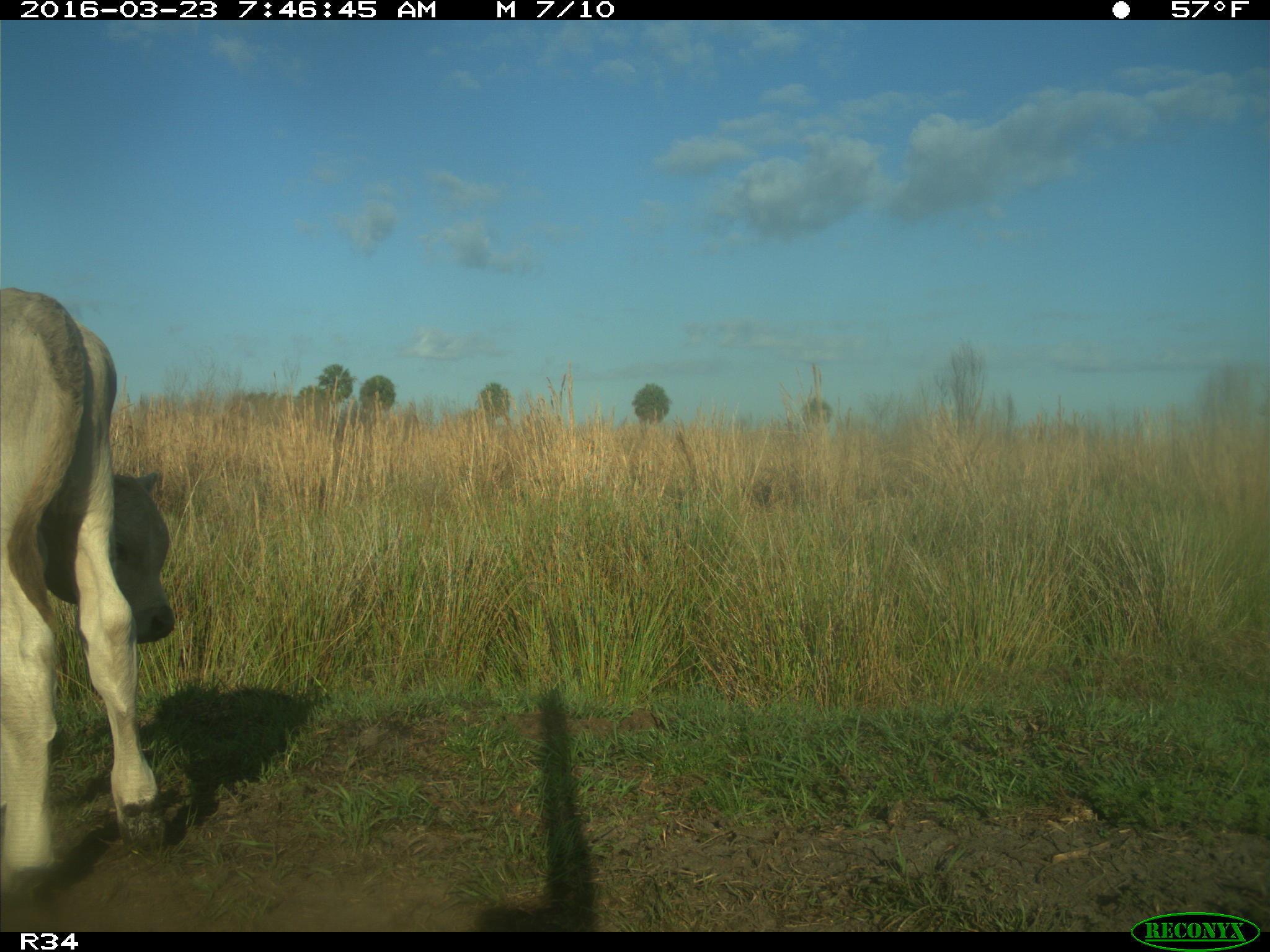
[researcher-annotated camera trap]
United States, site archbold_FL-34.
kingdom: Animalia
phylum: Chordata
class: Mammalia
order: Artiodactyla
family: Bovidae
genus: Bos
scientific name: Bos taurus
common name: domestic cow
Bos taurus (domestic cow).